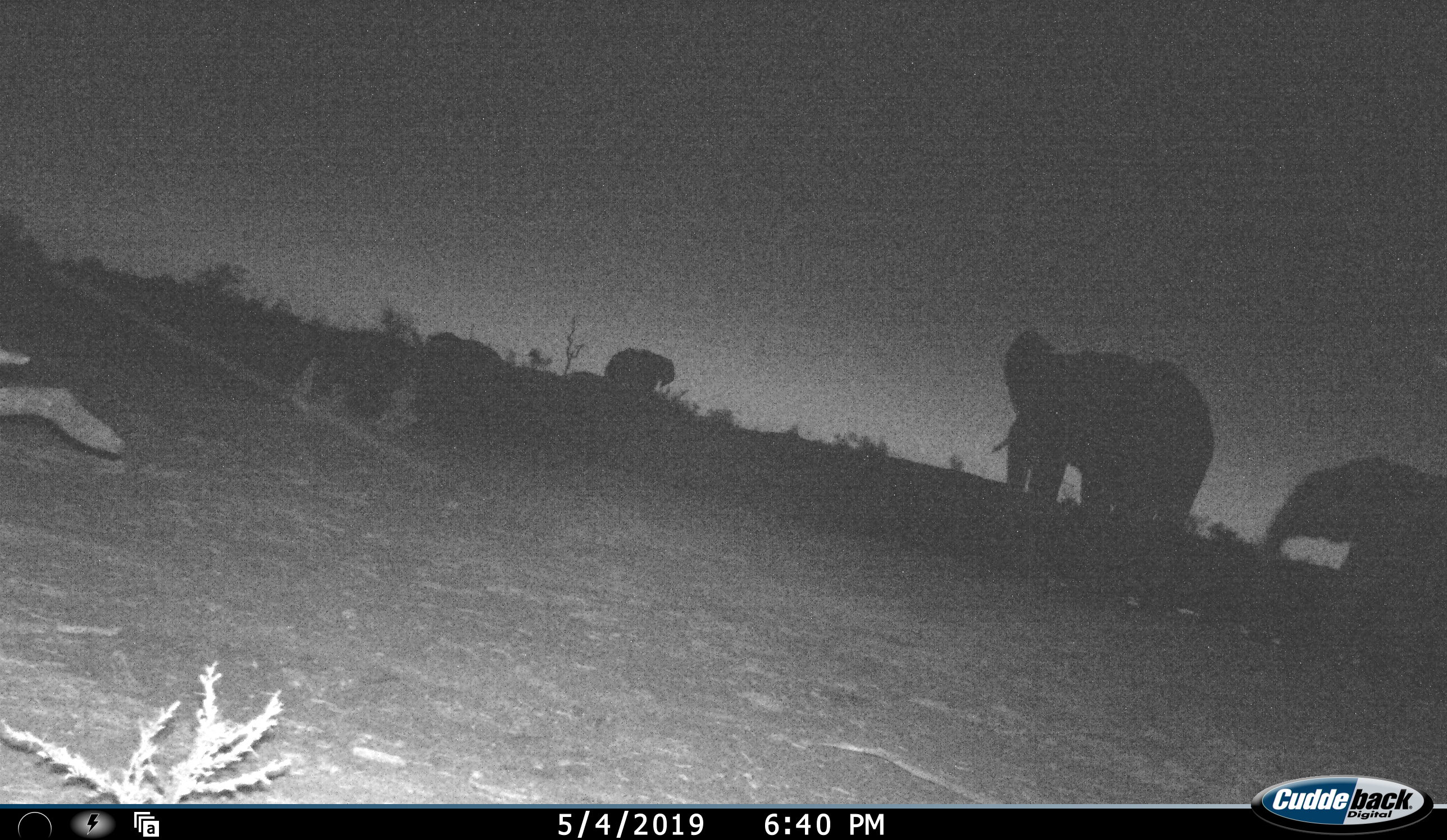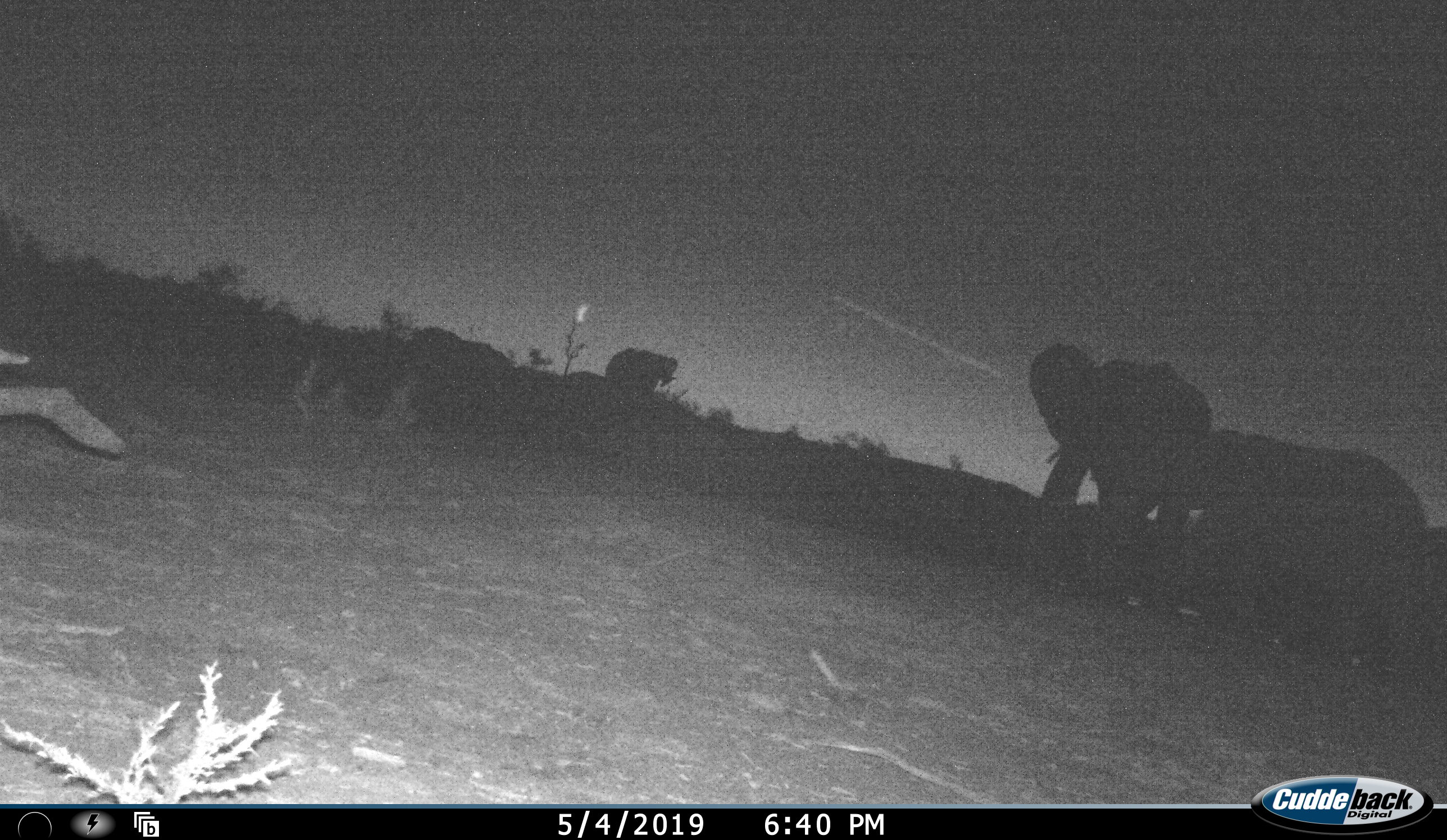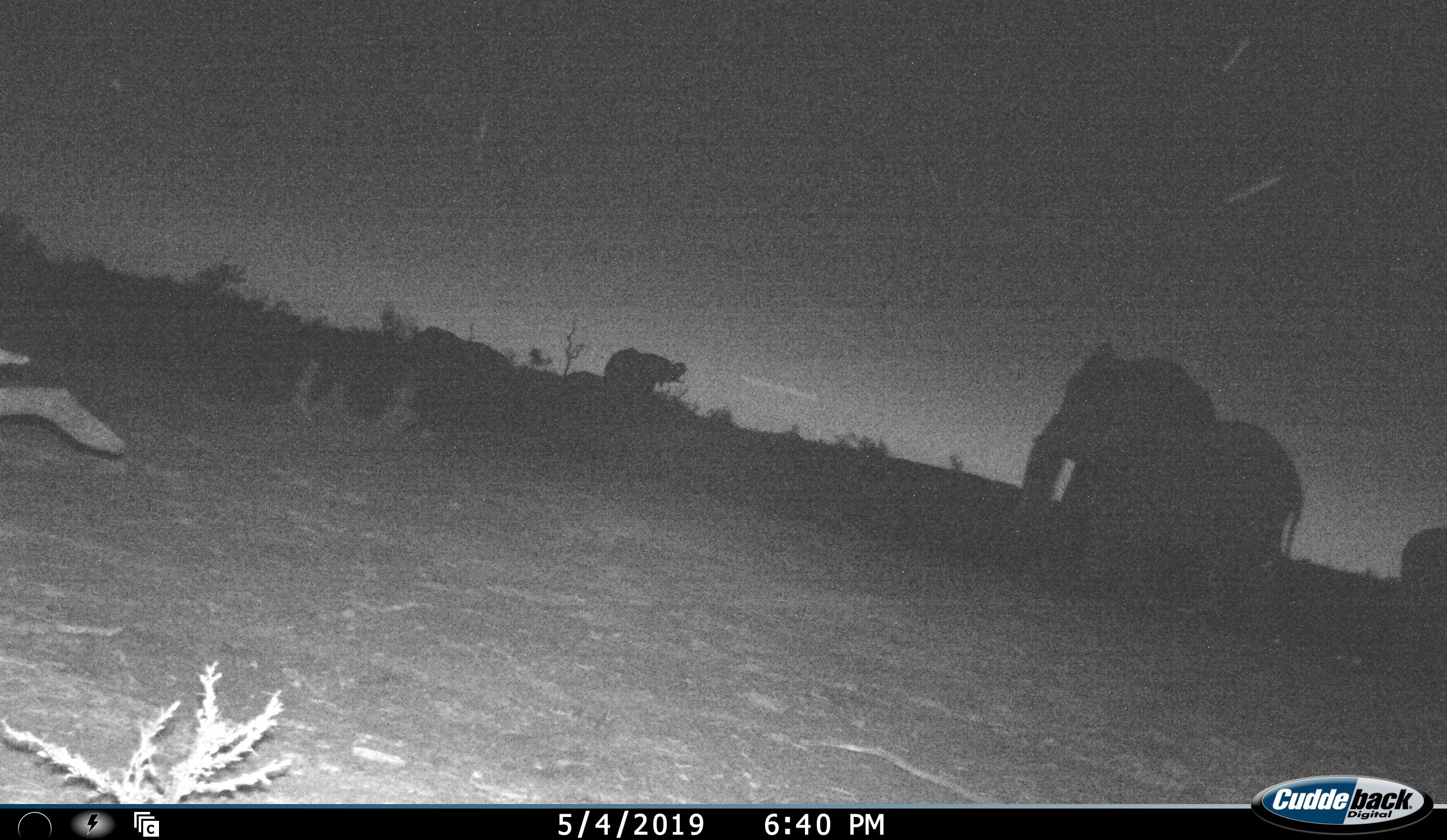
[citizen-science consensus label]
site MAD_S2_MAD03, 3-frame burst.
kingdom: Animalia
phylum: Chordata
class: Mammalia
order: Proboscidea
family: Elephantidae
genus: Loxodonta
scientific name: Loxodonta africana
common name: african bush elephant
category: elephant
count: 5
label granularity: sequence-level